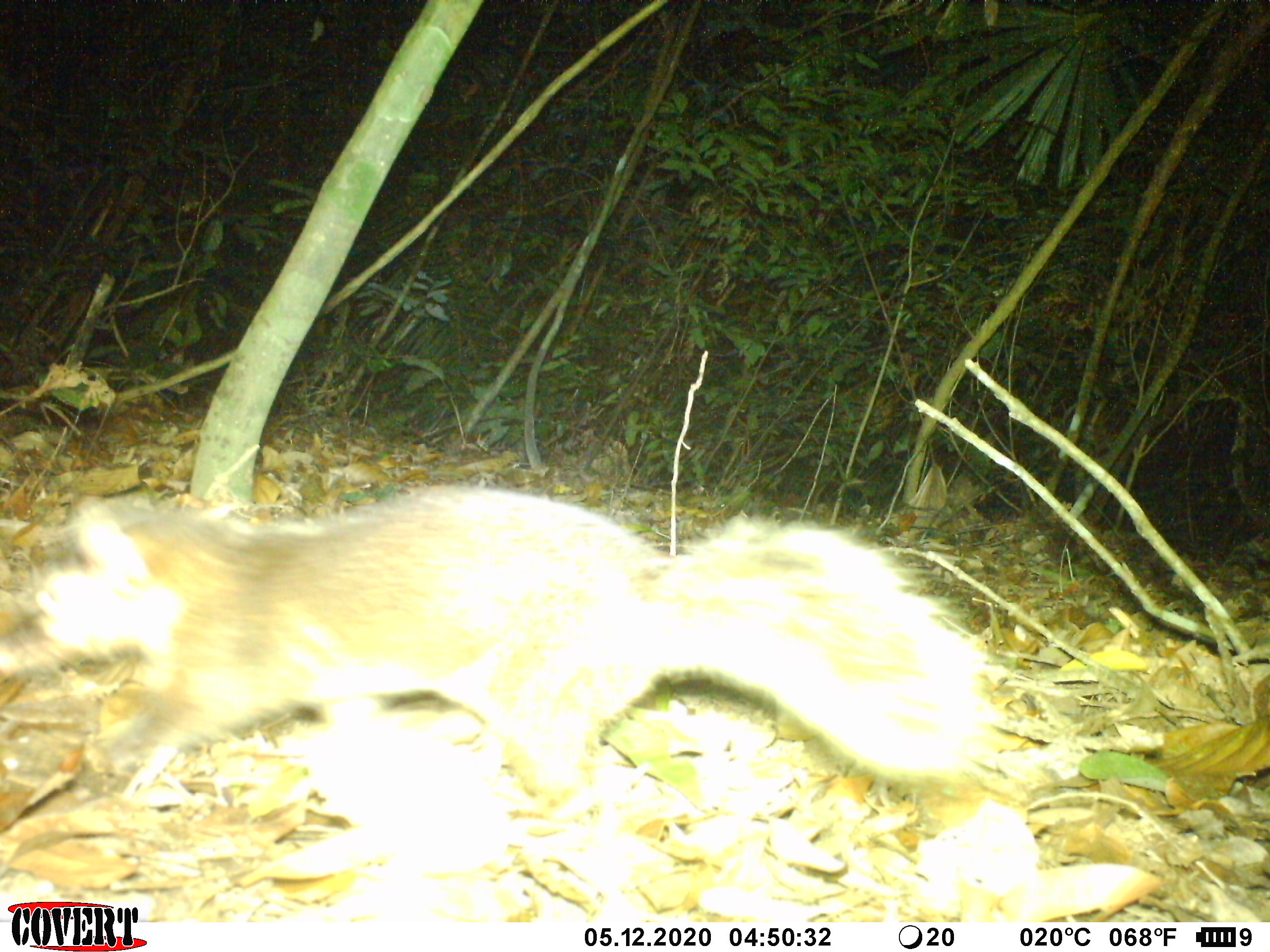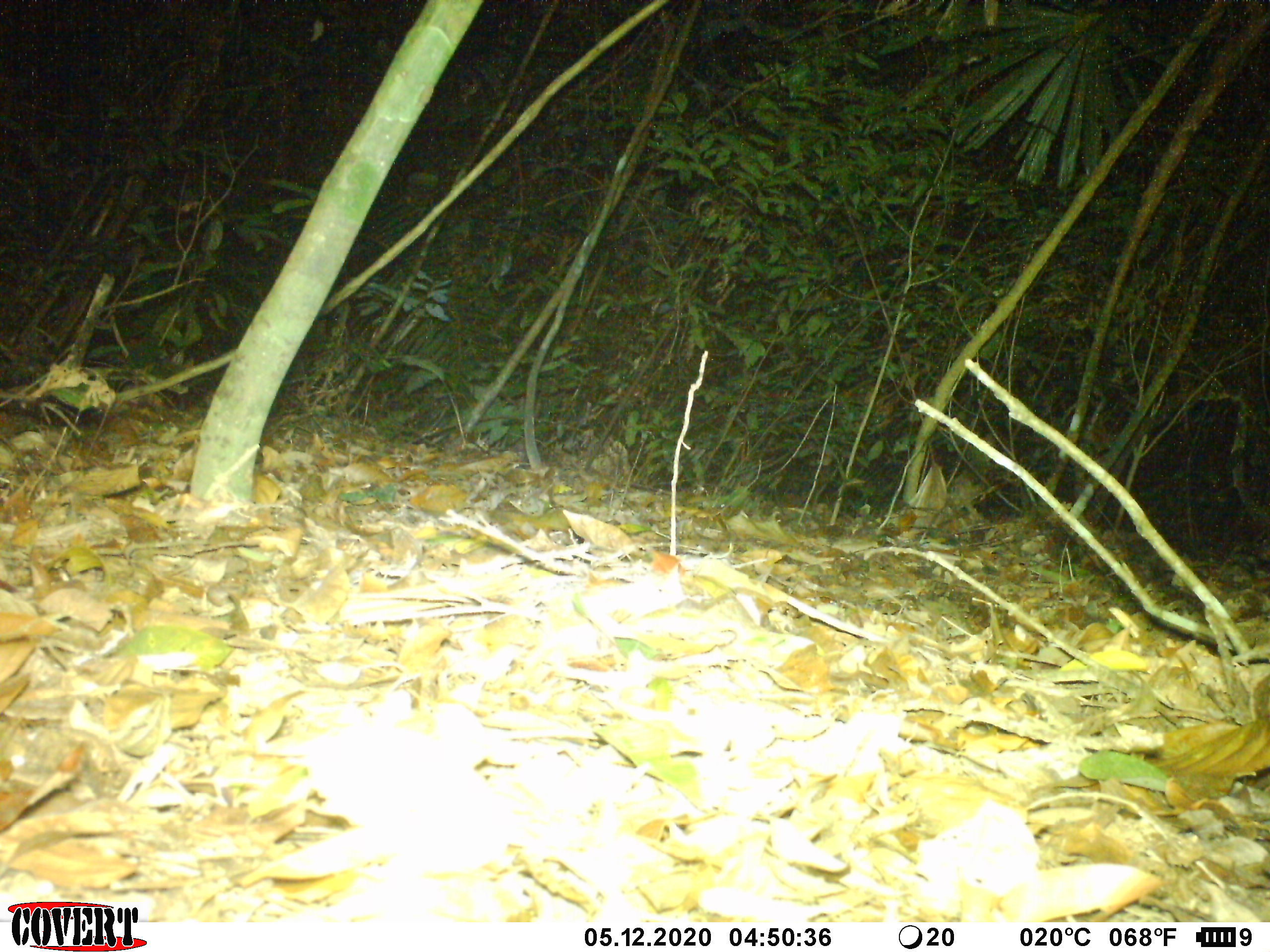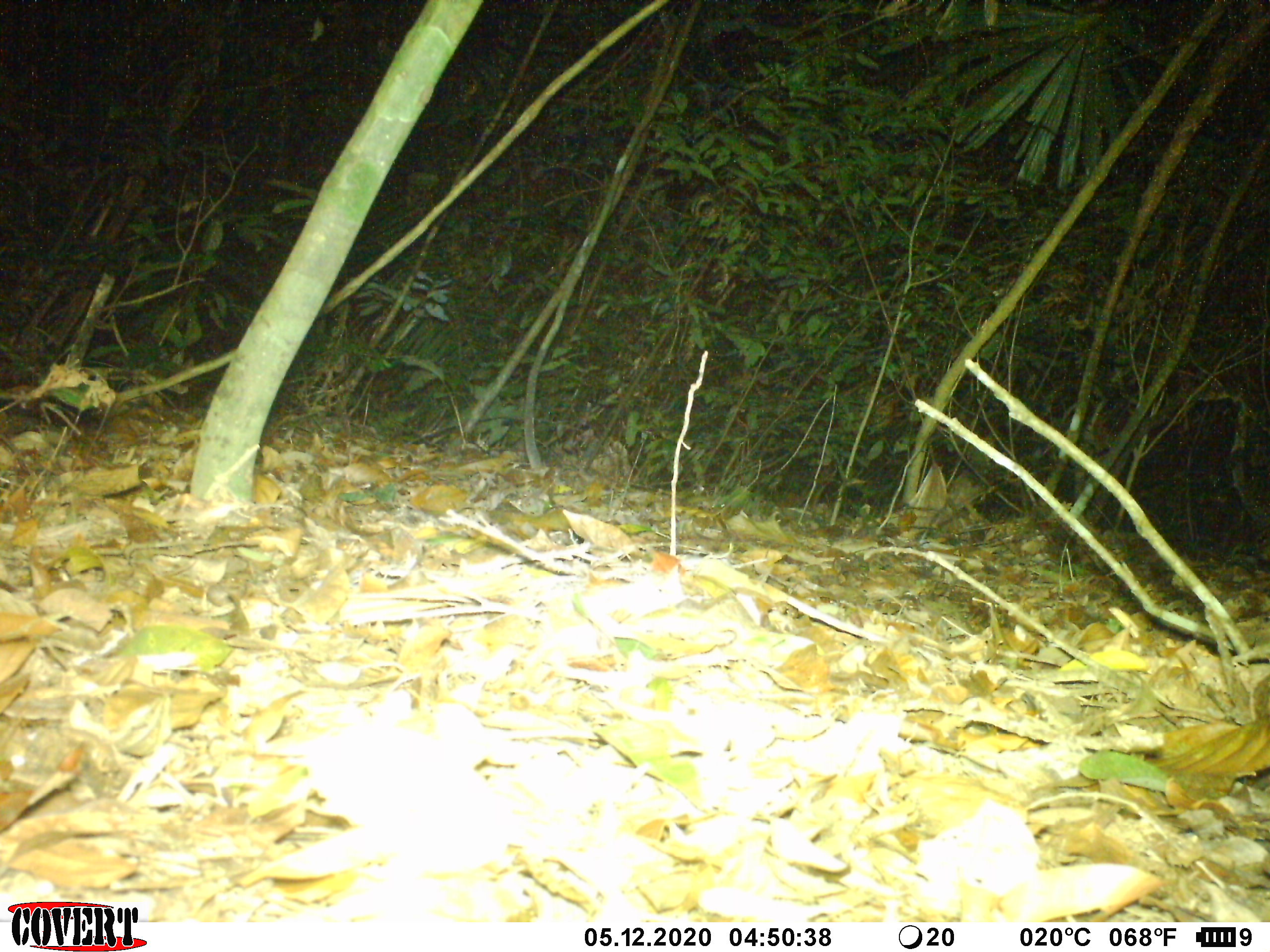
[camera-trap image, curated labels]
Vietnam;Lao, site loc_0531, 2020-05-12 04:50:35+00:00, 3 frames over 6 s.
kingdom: Animalia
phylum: Chordata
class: Mammalia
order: Carnivora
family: Mustelidae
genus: Melogale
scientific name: Melogale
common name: ferret badger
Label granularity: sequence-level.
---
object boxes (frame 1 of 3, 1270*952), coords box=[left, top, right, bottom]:
ferret badger: box=[30, 480, 1002, 838]